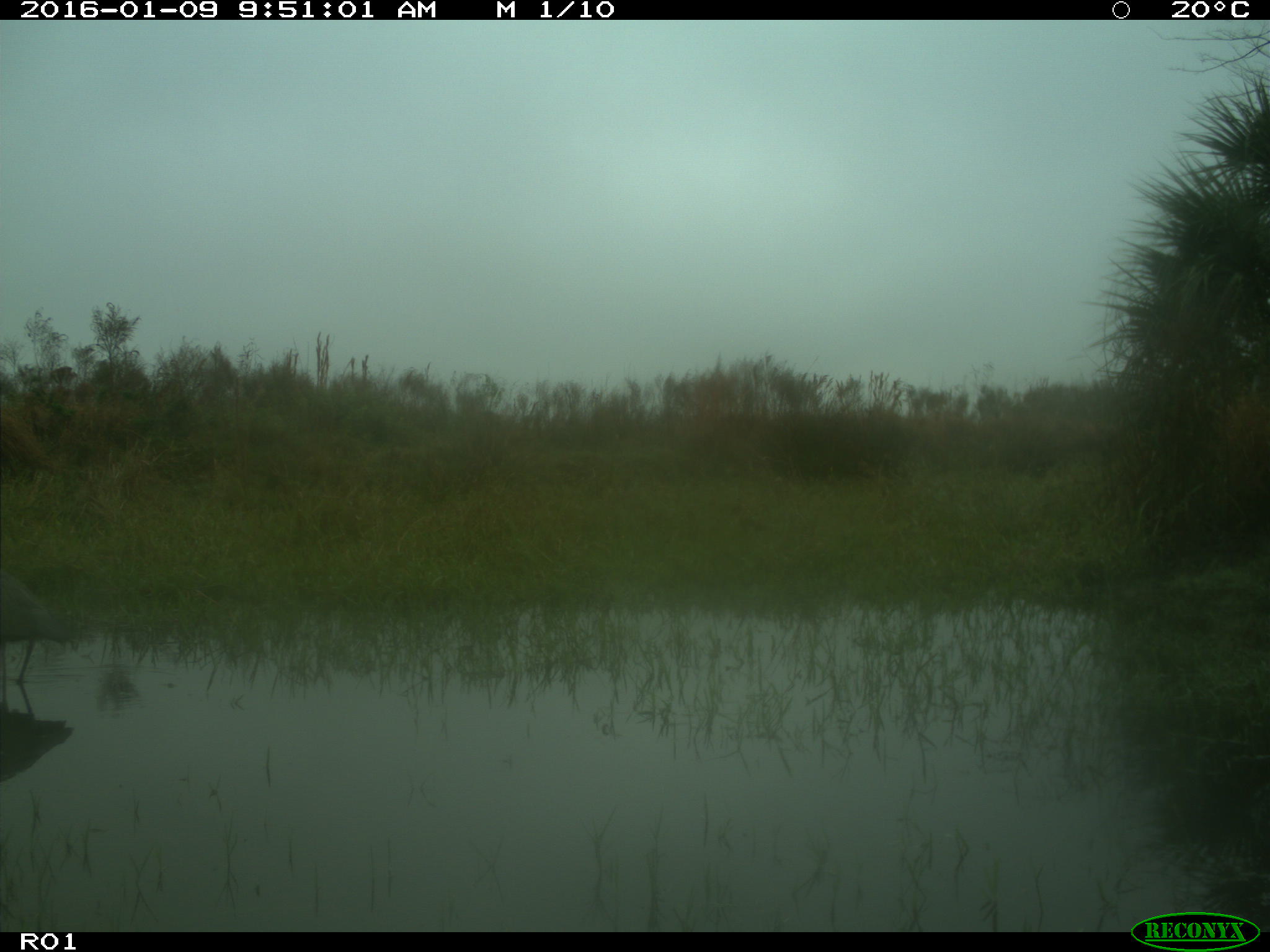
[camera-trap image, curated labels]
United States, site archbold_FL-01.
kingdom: Animalia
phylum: Chordata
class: Aves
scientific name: Aves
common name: birds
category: unidentified bird